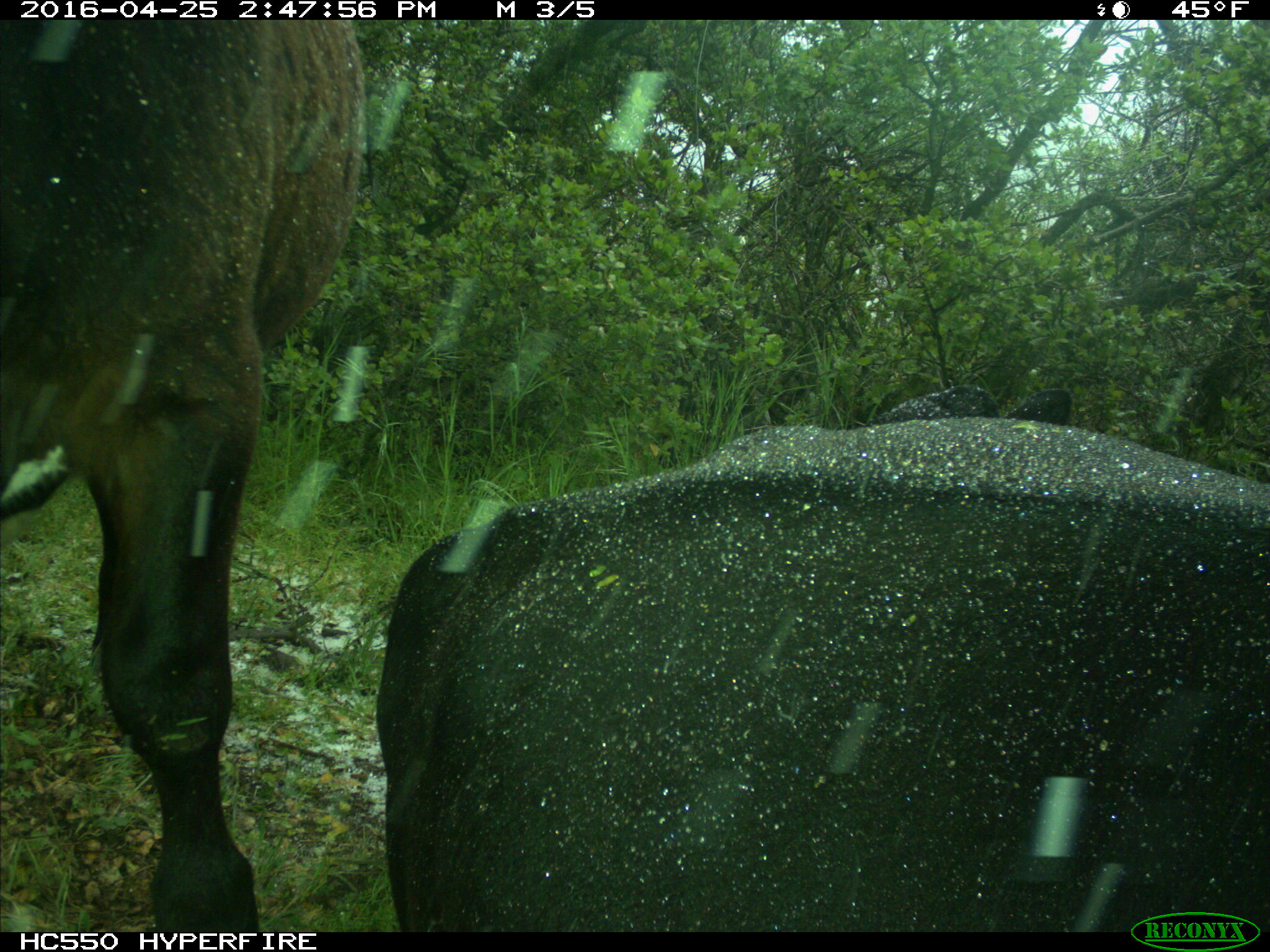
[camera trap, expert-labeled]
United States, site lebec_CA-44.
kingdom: Animalia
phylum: Chordata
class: Mammalia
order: Artiodactyla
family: Bovidae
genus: Bos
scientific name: Bos taurus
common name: domestic cow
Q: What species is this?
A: Bos taurus (domestic cow).